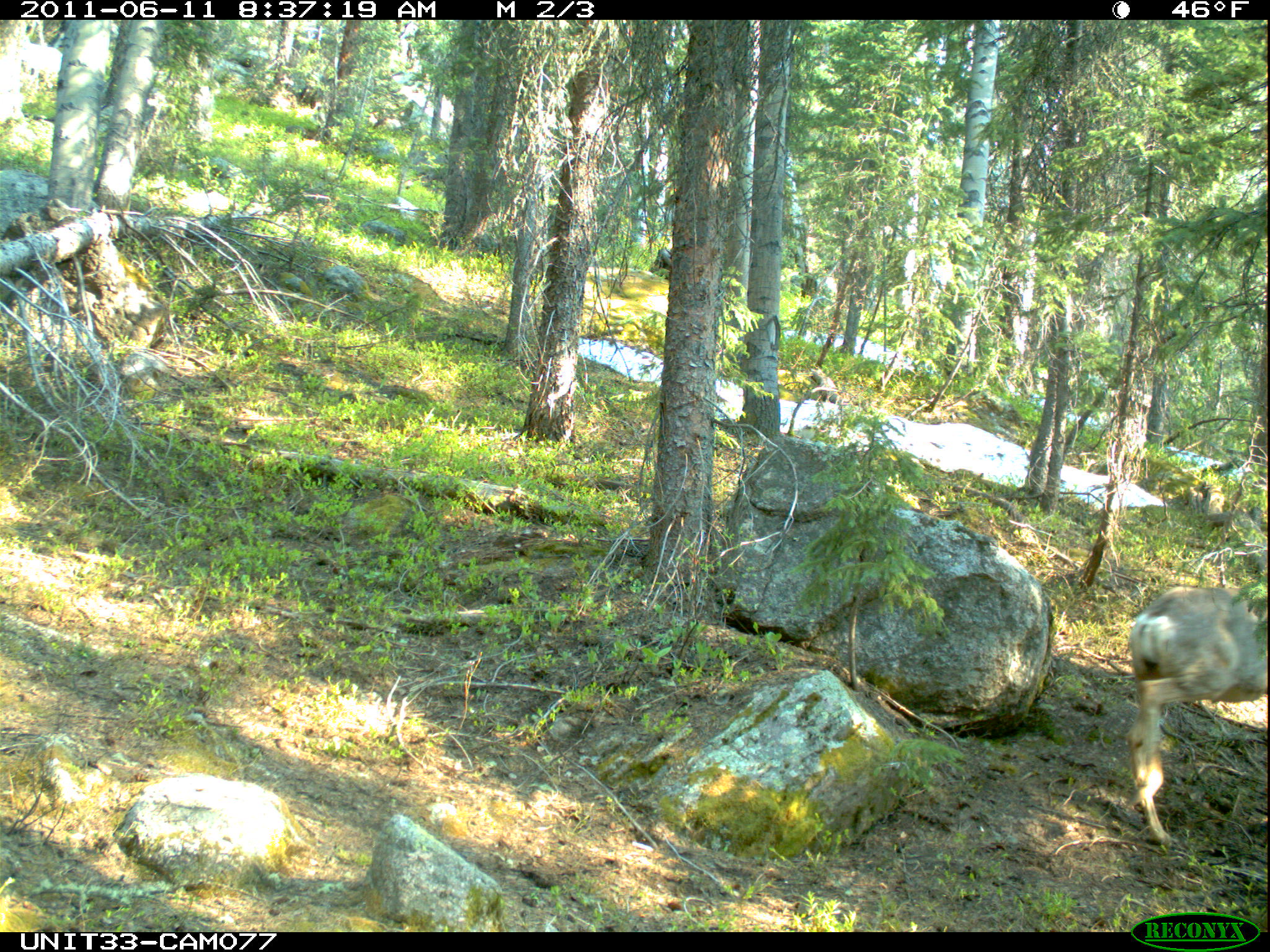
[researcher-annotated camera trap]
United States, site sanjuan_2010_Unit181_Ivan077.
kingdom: Animalia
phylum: Chordata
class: Mammalia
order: Artiodactyla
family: Cervidae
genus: Odocoileus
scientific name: Odocoileus hemionus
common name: mule deer